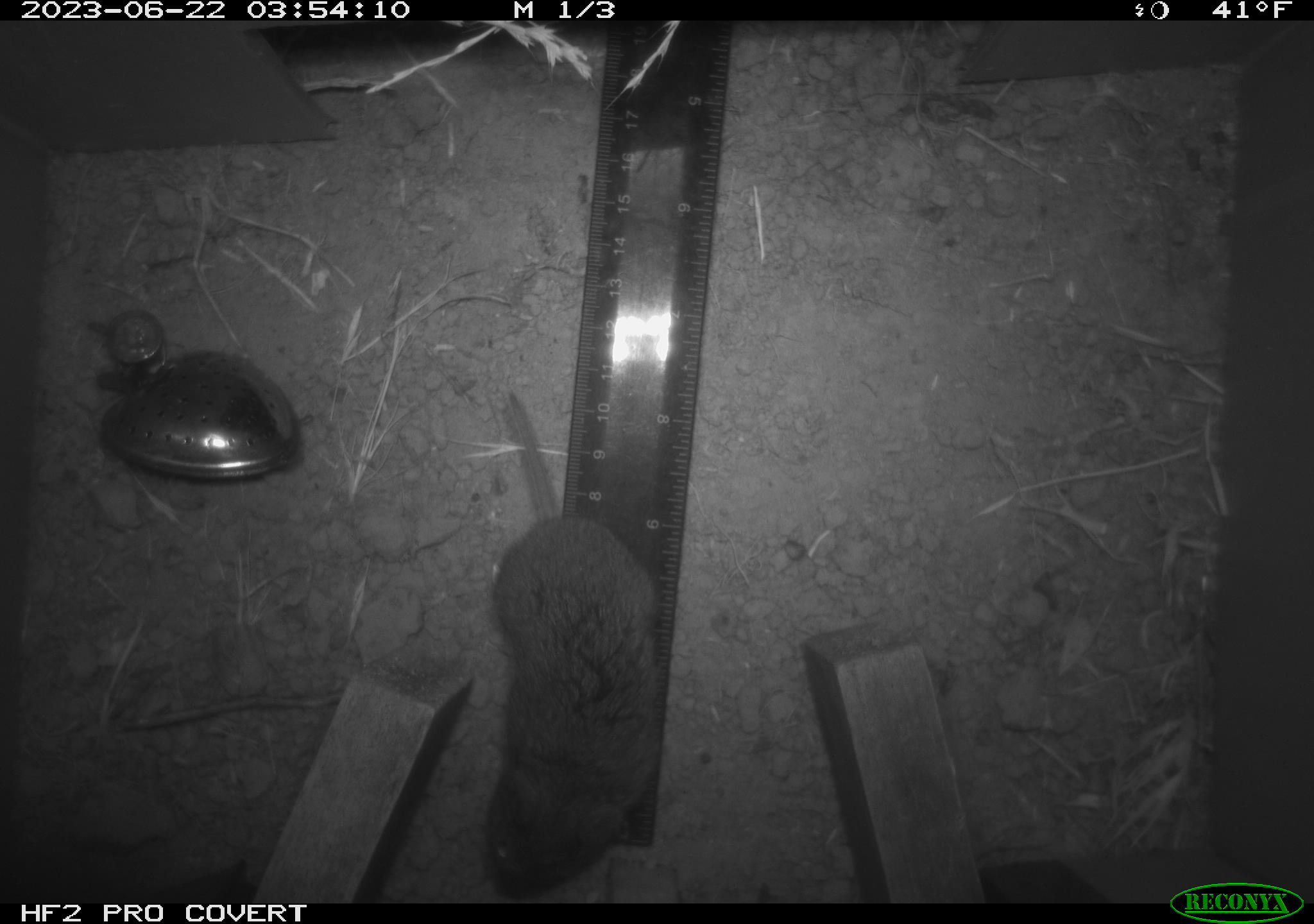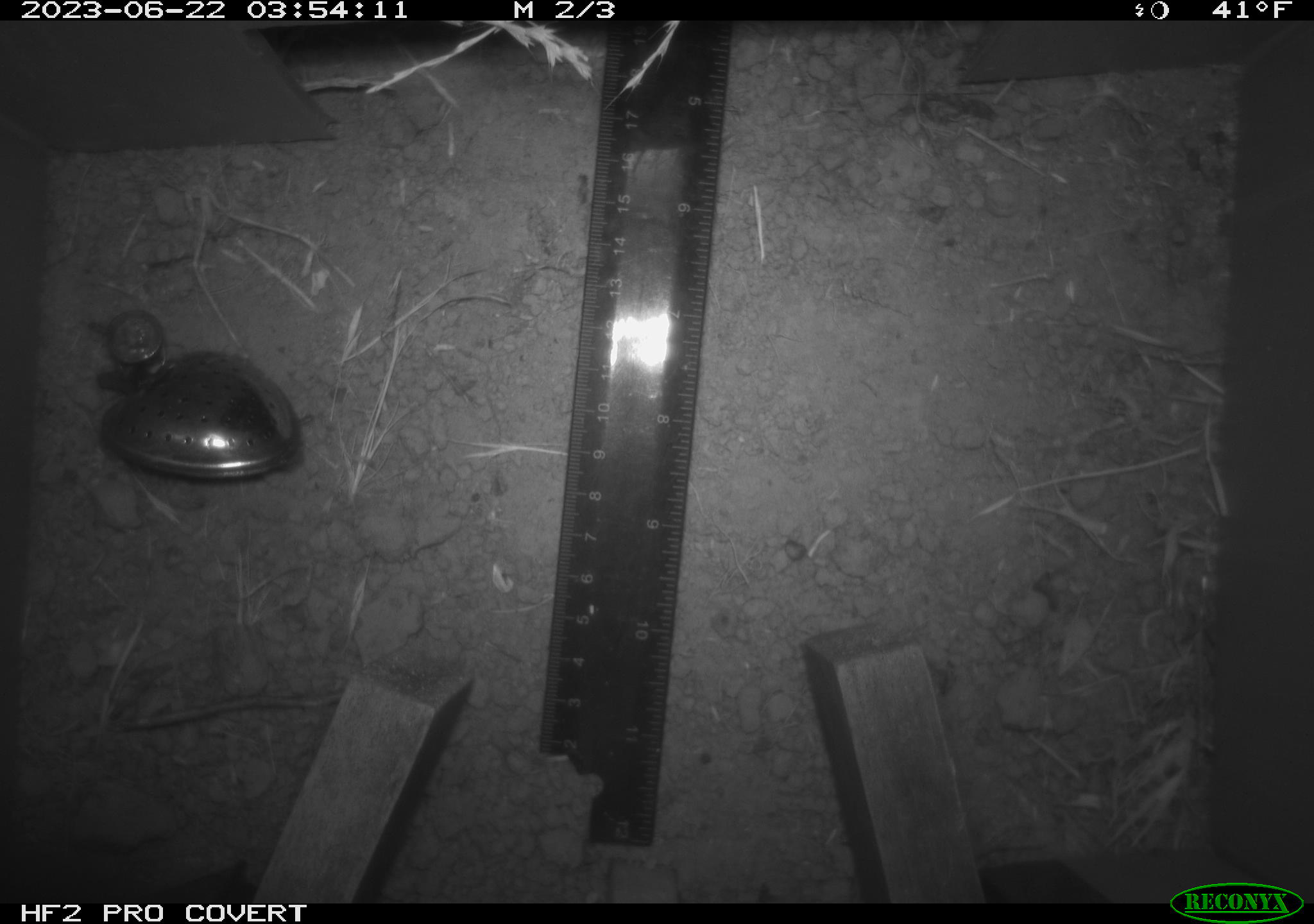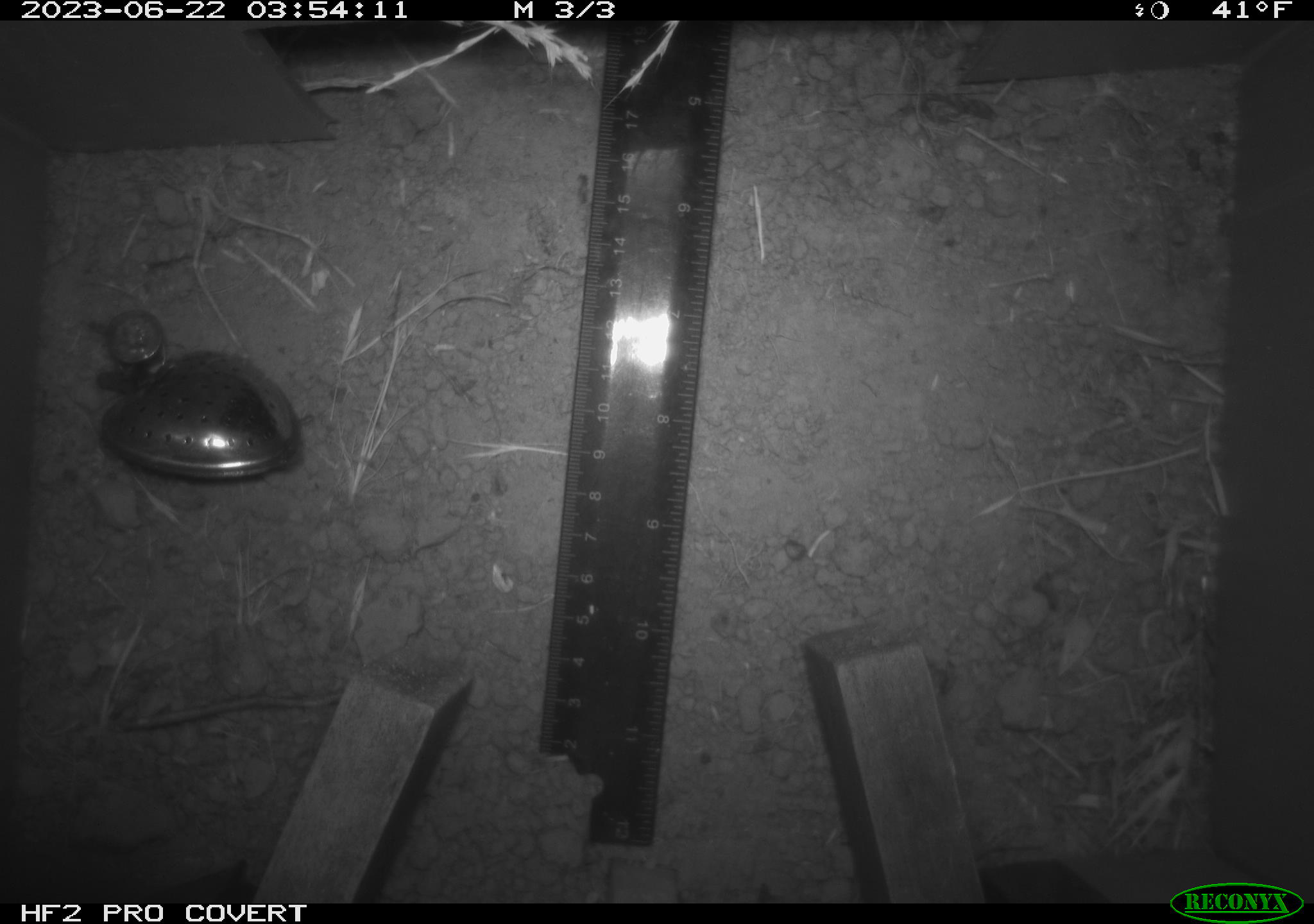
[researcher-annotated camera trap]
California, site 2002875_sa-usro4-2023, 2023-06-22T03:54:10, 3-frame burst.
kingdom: Animalia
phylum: Chordata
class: Mammalia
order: Rodentia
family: Cricetidae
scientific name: Arvicolinae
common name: voles, lemmings, and muskrats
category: arvicolinae subfamily